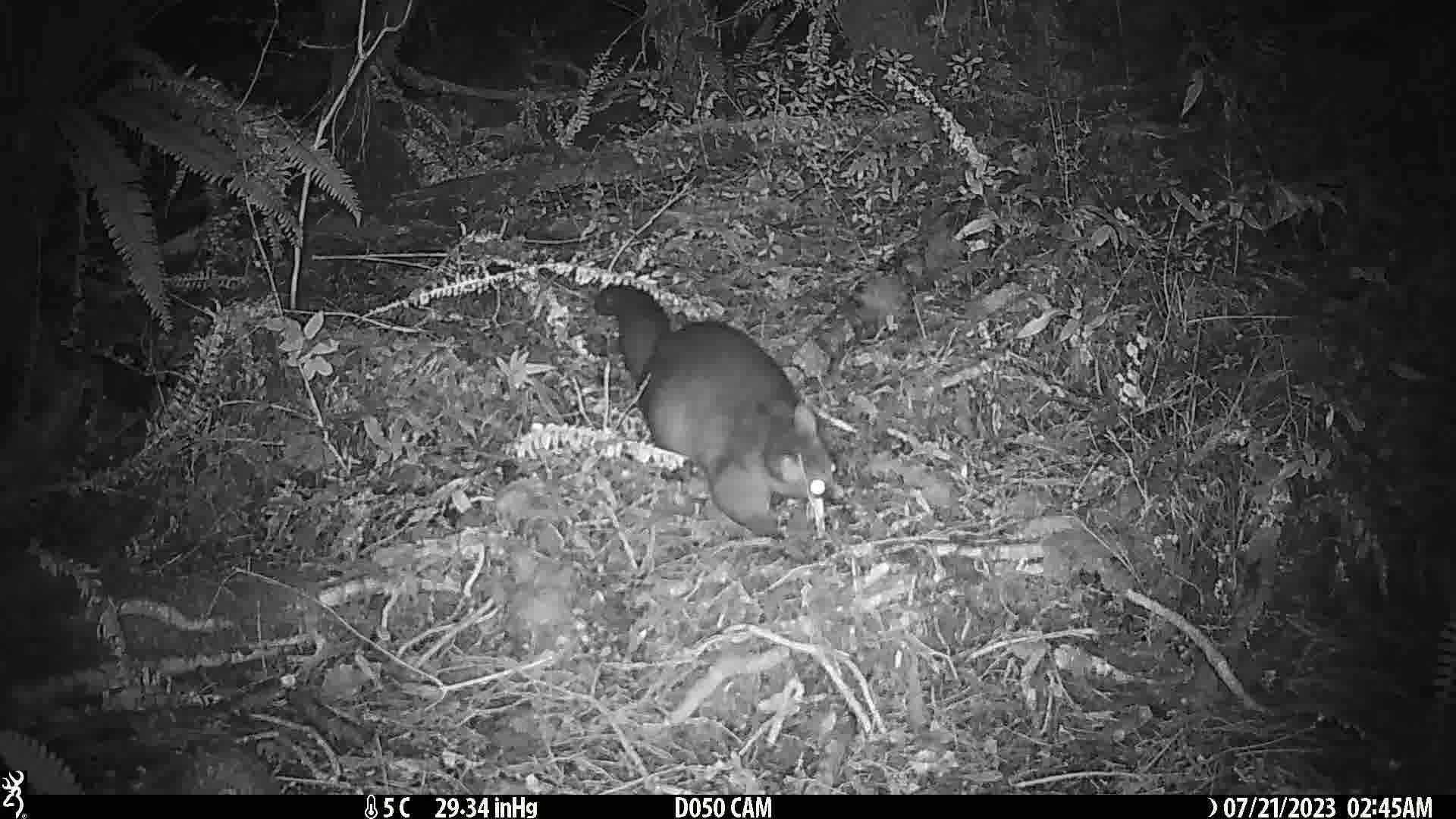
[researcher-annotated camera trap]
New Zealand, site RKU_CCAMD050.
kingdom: Animalia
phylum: Chordata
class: Mammalia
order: Diprotodontia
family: Phalangeridae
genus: Trichosurus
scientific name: Trichosurus vulpecula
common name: common brushtail possum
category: possum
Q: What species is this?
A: Possum (common brushtail possum) (Trichosurus vulpecula).